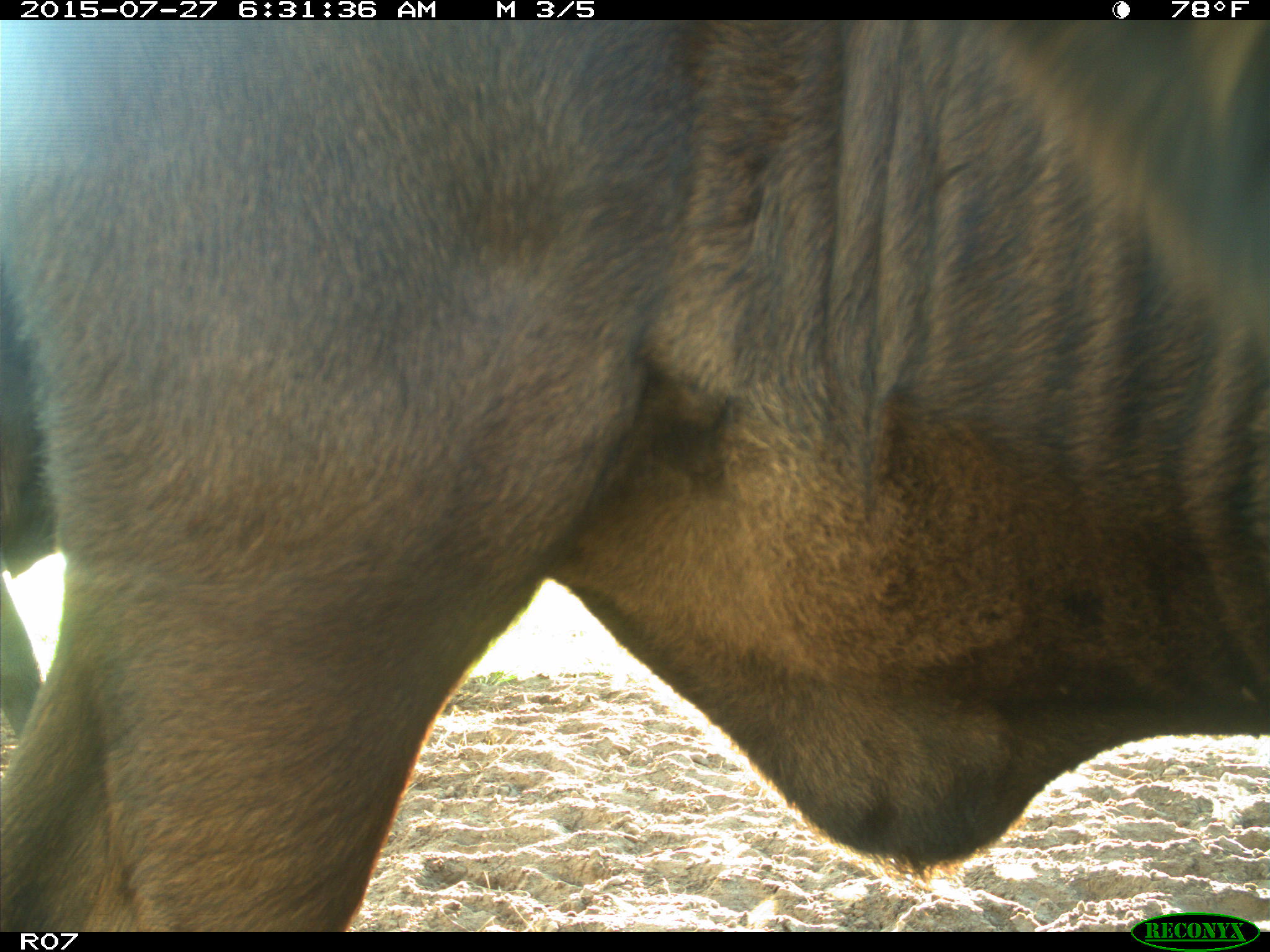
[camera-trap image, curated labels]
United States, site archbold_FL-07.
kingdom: Animalia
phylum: Chordata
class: Mammalia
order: Artiodactyla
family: Bovidae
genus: Bos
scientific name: Bos taurus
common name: domestic cow